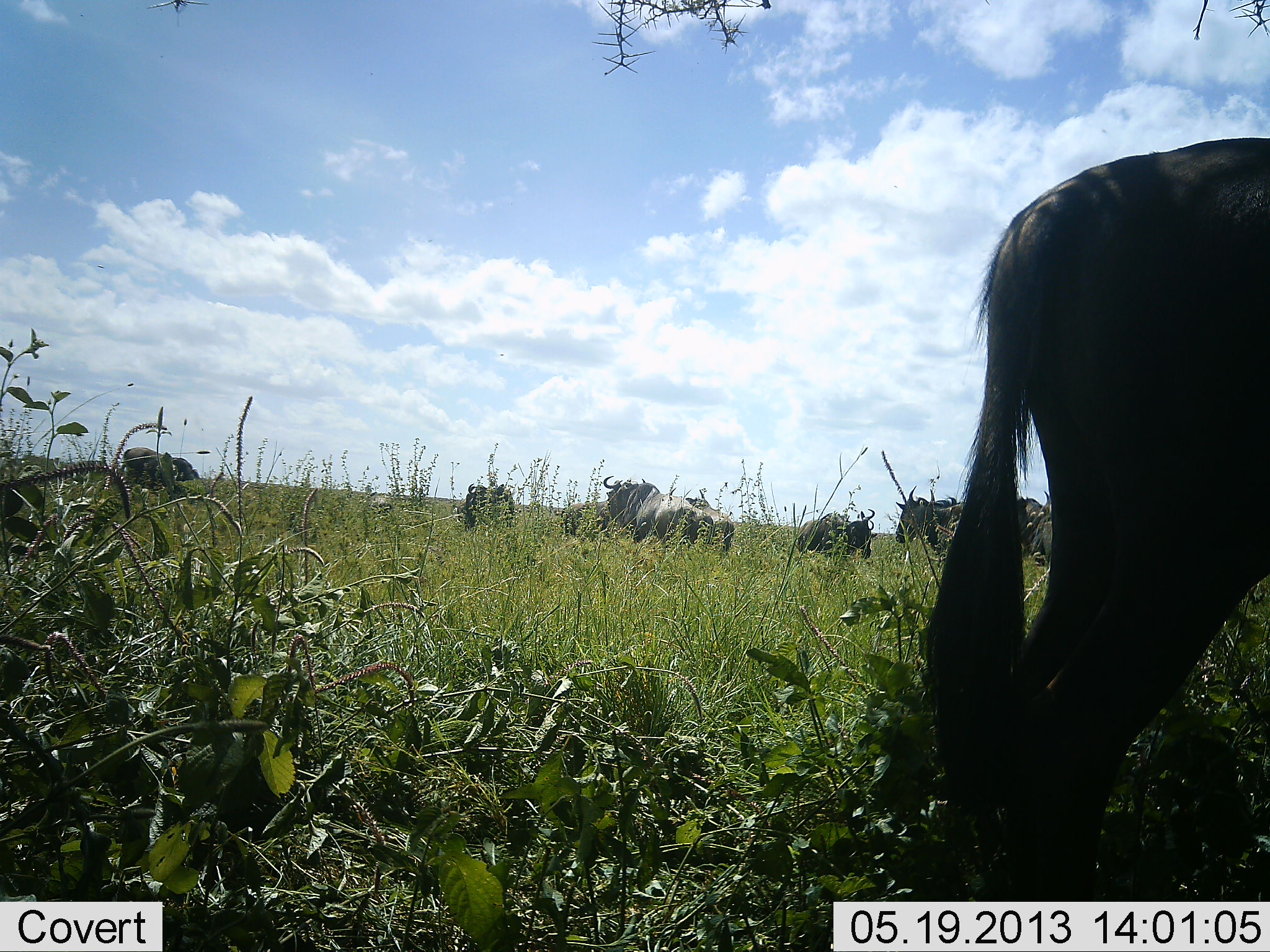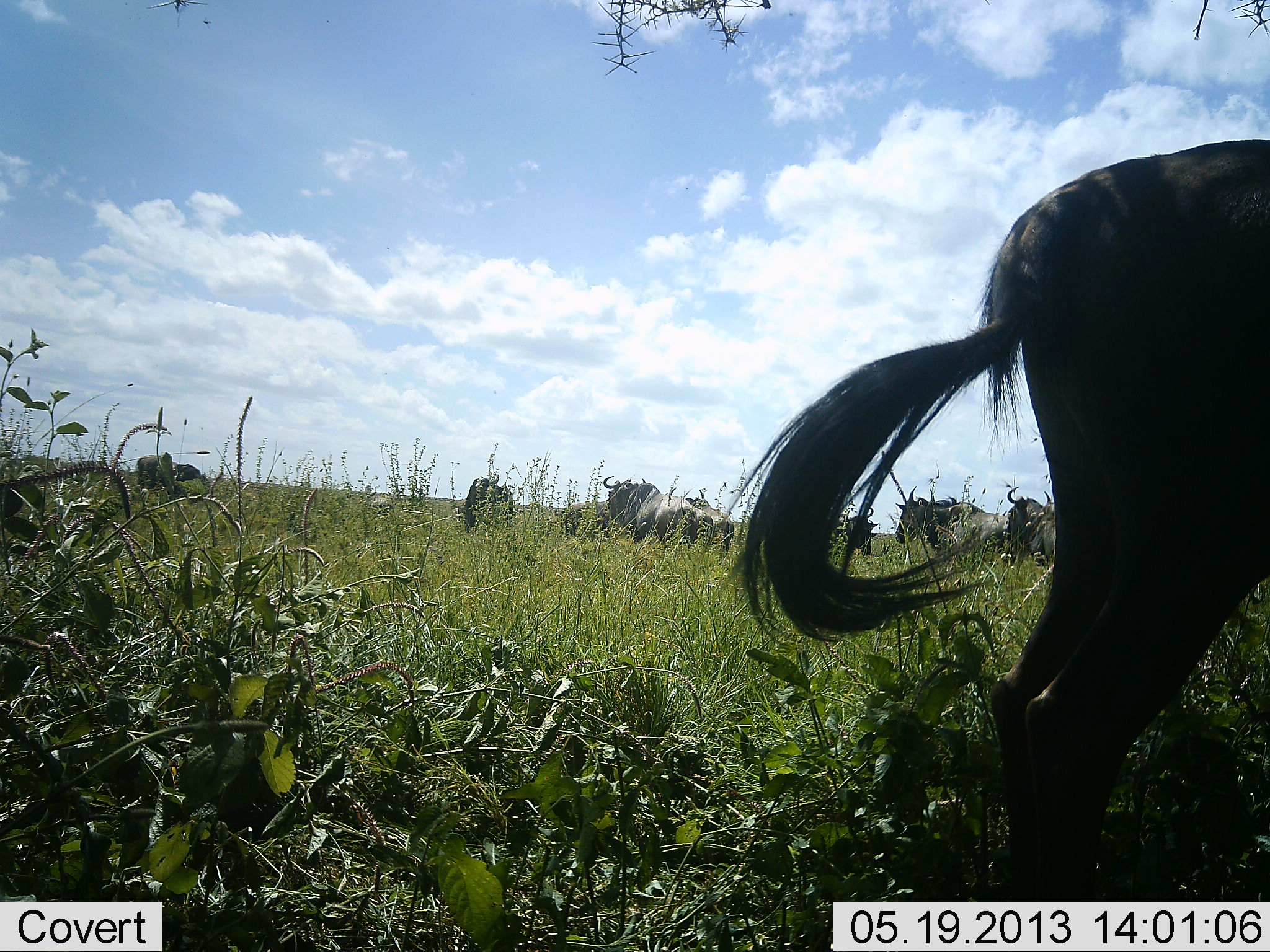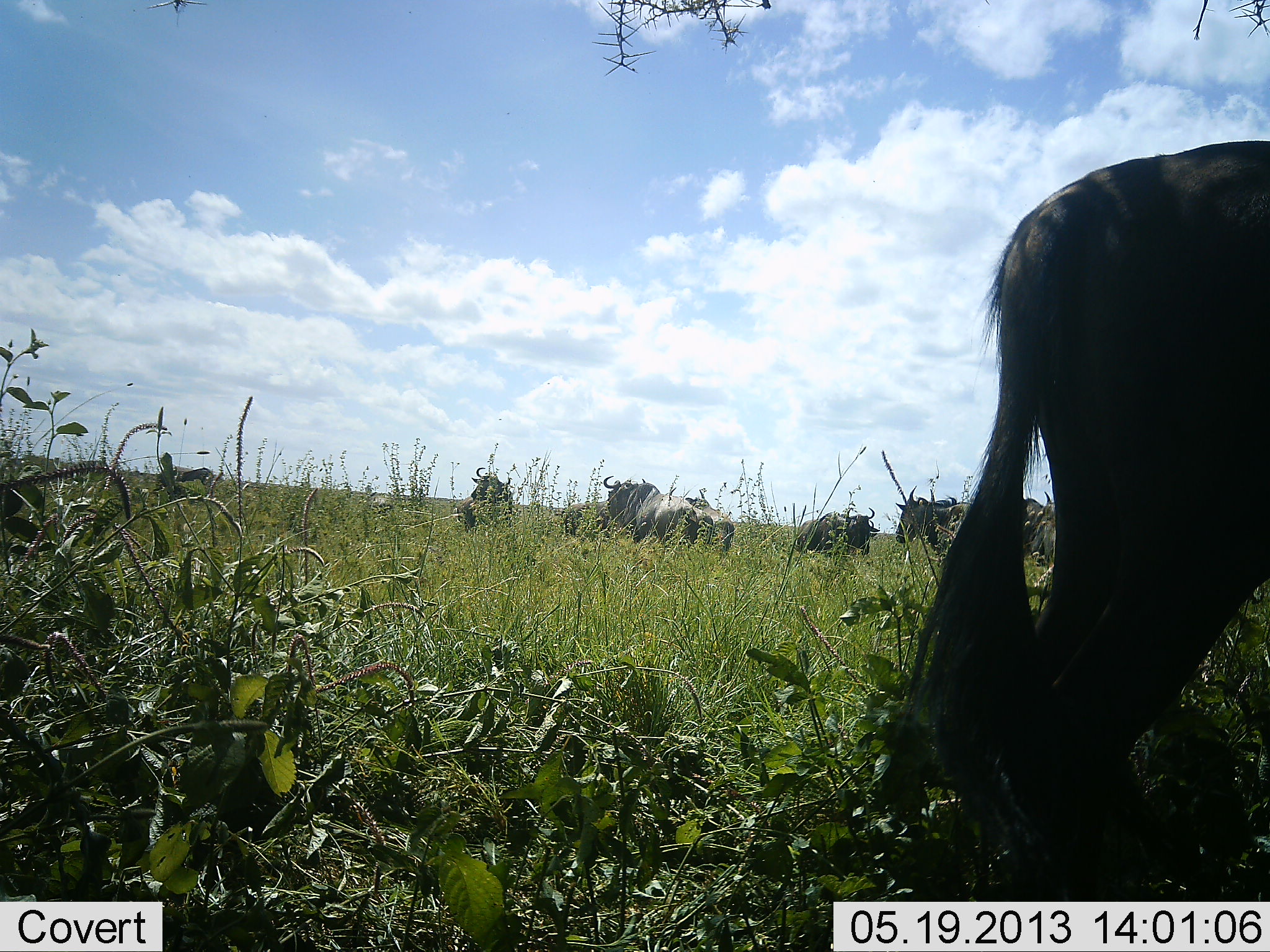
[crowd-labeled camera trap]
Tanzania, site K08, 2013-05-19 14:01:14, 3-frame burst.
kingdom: Animalia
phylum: Chordata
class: Mammalia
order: Artiodactyla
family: Bovidae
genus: Connochaetes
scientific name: Connochaetes taurinus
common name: blue wildebeest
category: wildebeest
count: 9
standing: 96%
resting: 8%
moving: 32%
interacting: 0%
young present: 0%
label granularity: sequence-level